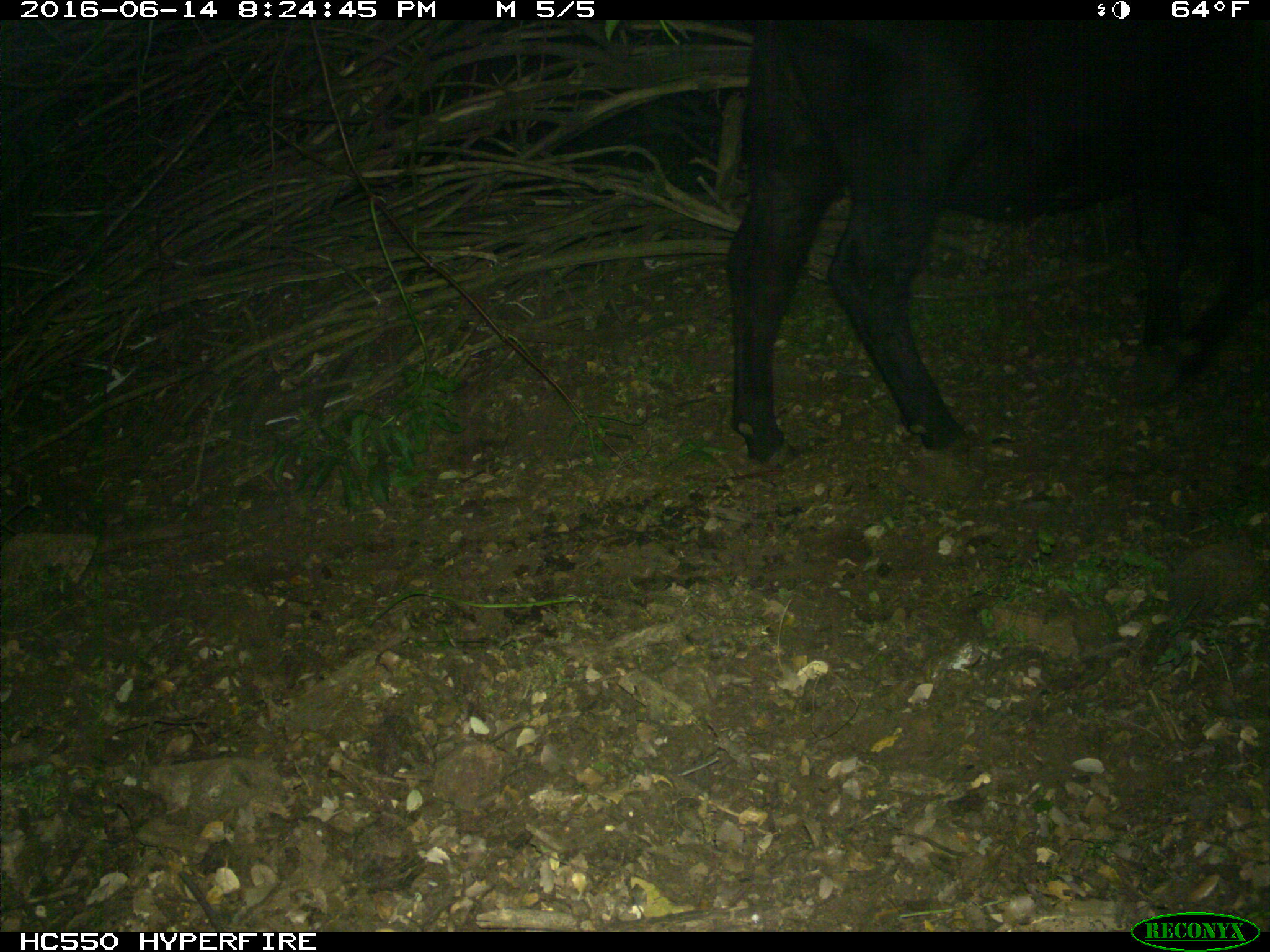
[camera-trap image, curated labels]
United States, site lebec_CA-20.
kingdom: Animalia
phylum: Chordata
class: Mammalia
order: Artiodactyla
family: Bovidae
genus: Bos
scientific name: Bos taurus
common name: domestic cow